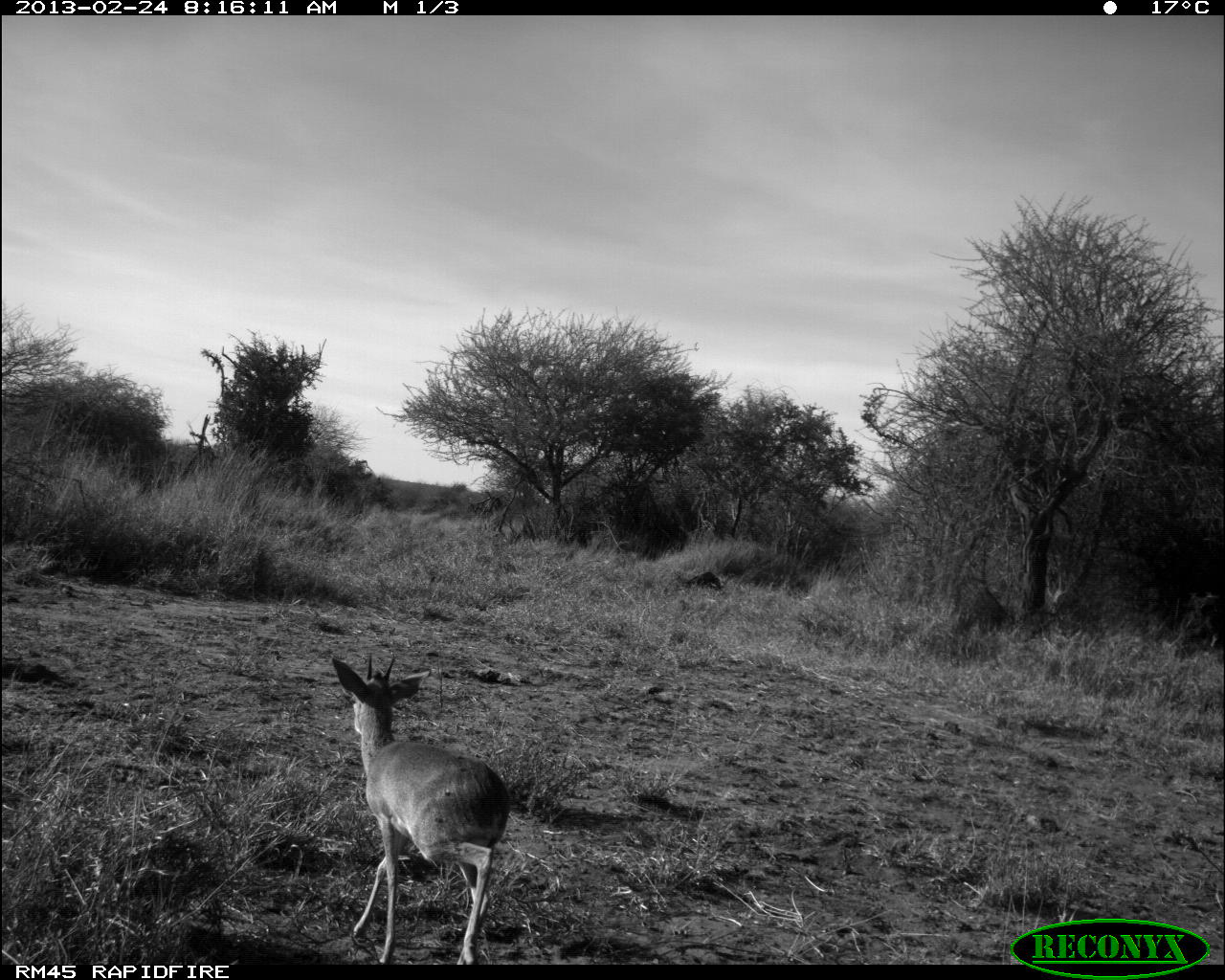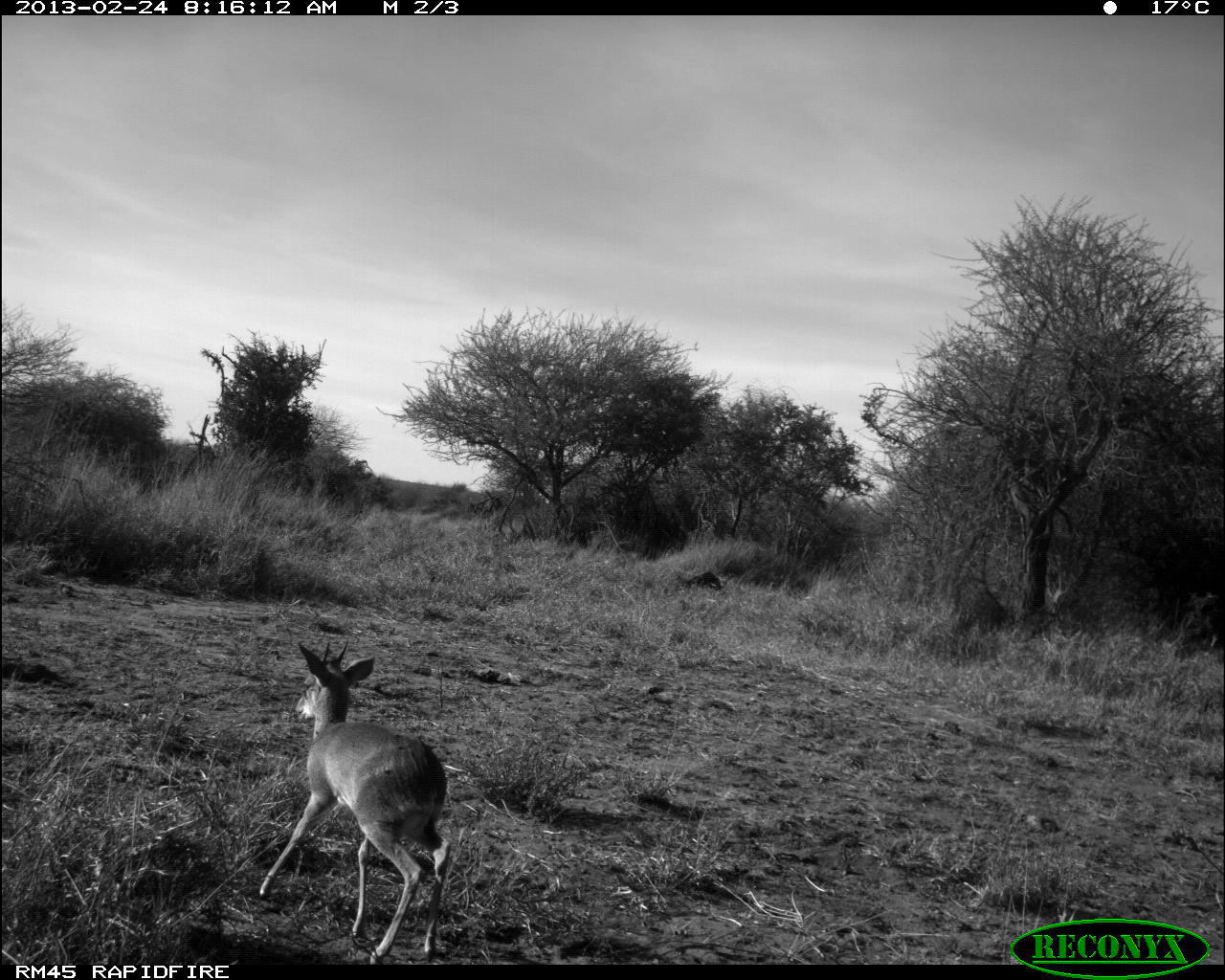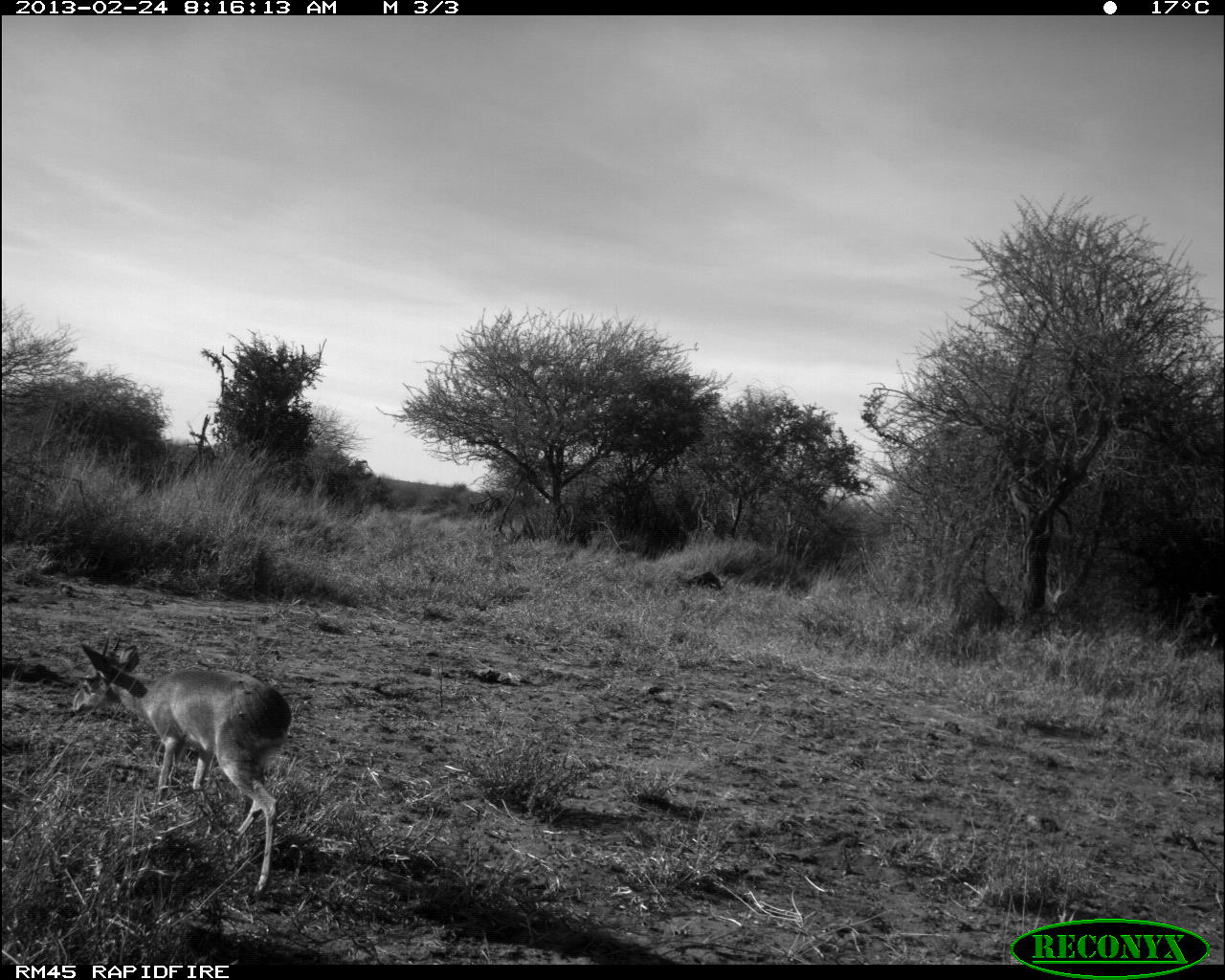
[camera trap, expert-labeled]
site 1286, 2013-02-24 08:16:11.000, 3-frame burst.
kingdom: Animalia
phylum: Chordata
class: Mammalia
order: Artiodactyla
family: Bovidae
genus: Madoqua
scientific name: Madoqua guentheri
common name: günther's dik-dik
Madoqua guentheri (günther's dik-dik), count 1.